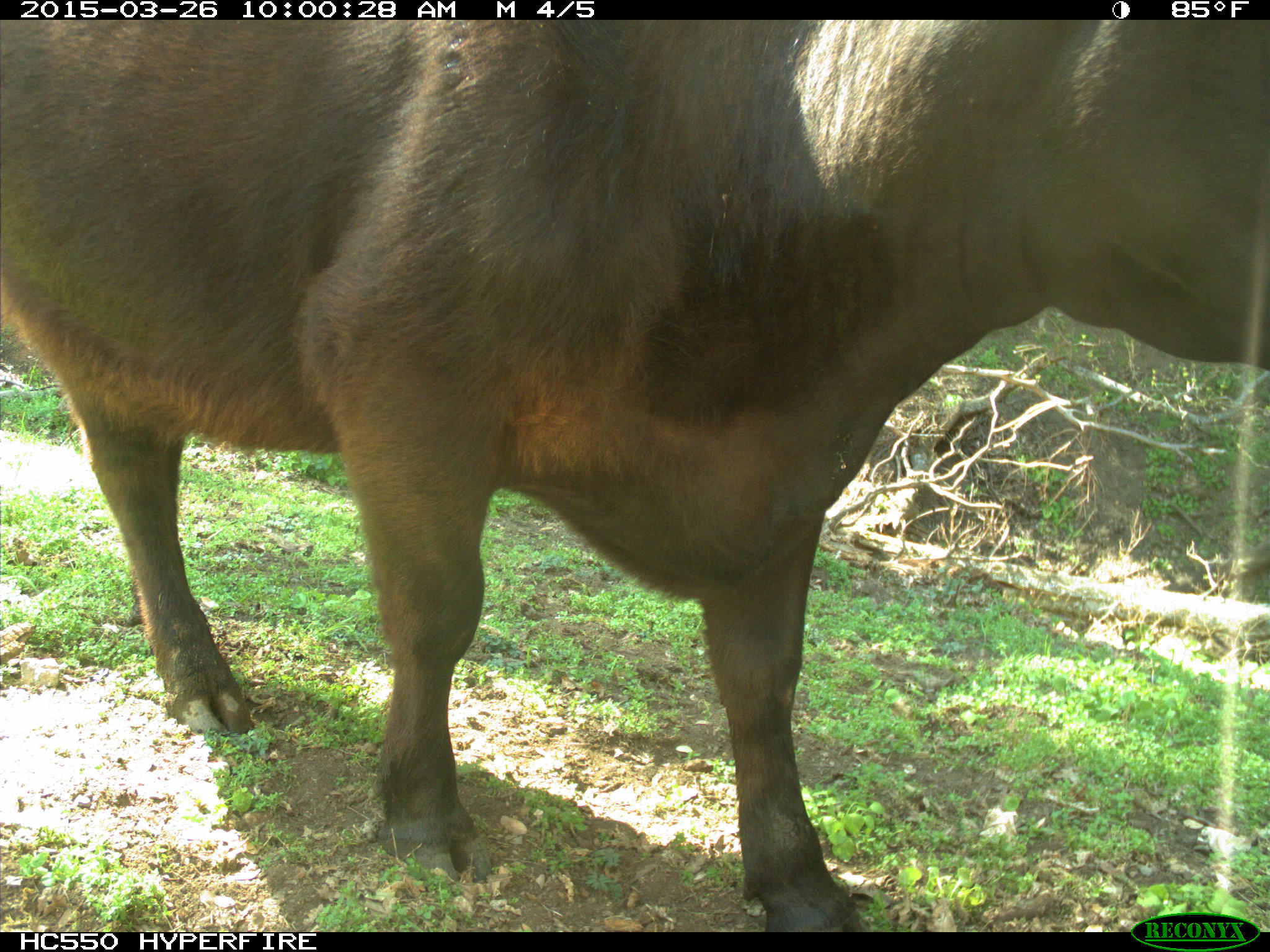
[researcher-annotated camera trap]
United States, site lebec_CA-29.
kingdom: Animalia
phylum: Chordata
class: Mammalia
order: Artiodactyla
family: Bovidae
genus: Bos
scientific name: Bos taurus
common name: domestic cow